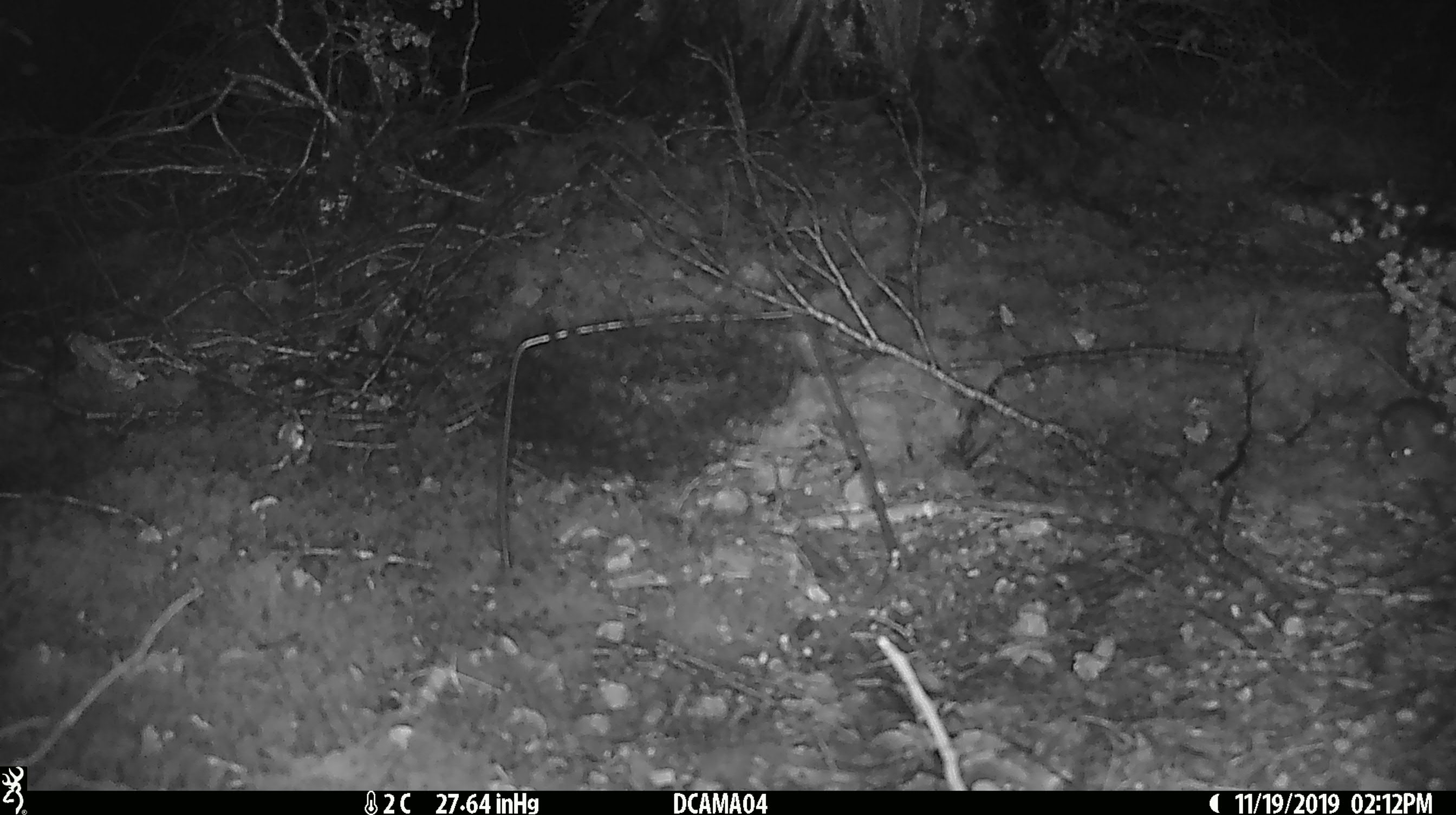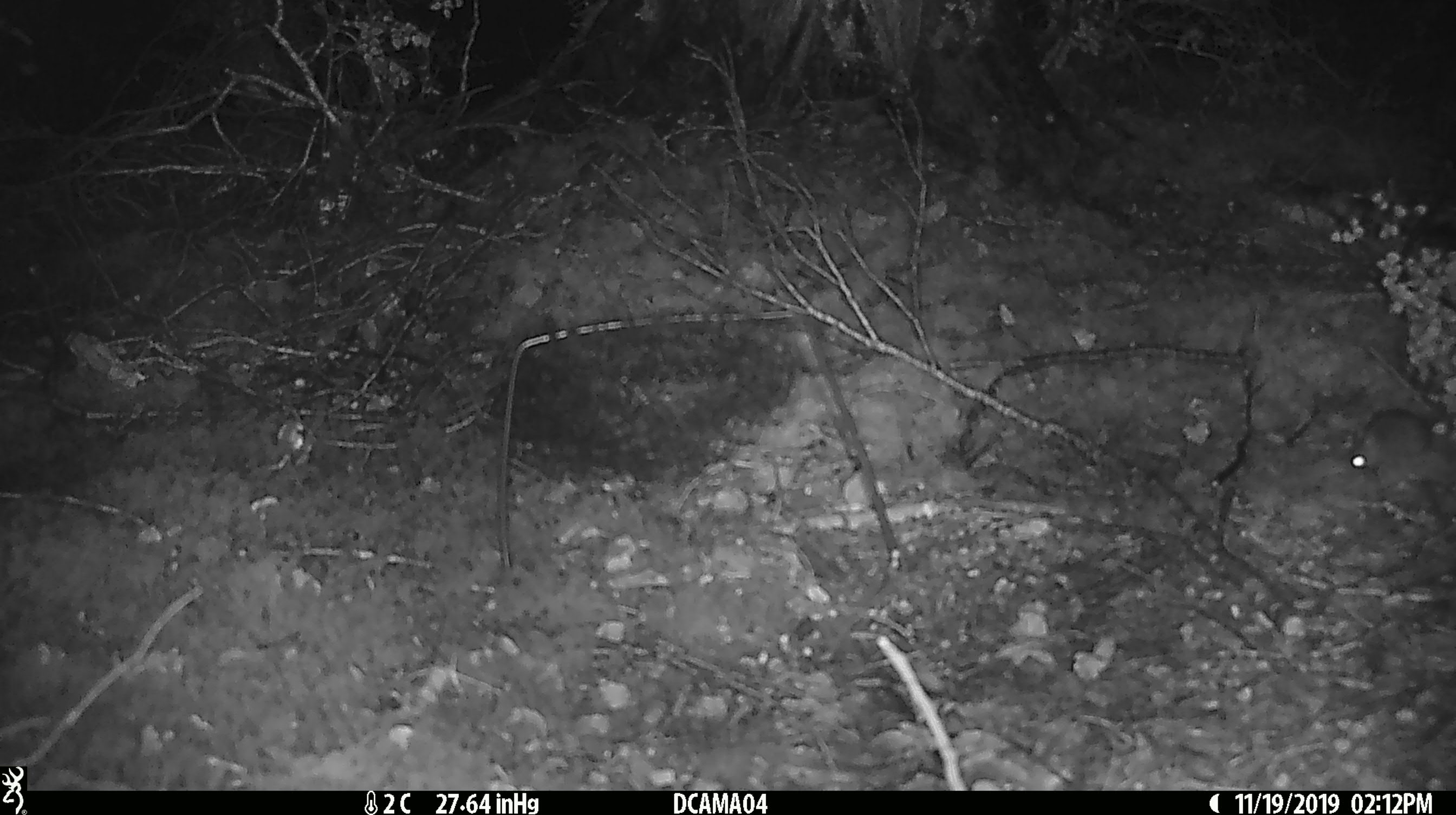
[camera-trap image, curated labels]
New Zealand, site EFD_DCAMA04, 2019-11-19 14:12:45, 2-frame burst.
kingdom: Animalia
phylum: Chordata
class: Mammalia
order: Rodentia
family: Muridae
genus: Mus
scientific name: Mus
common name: mouse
Mouse (Mus).